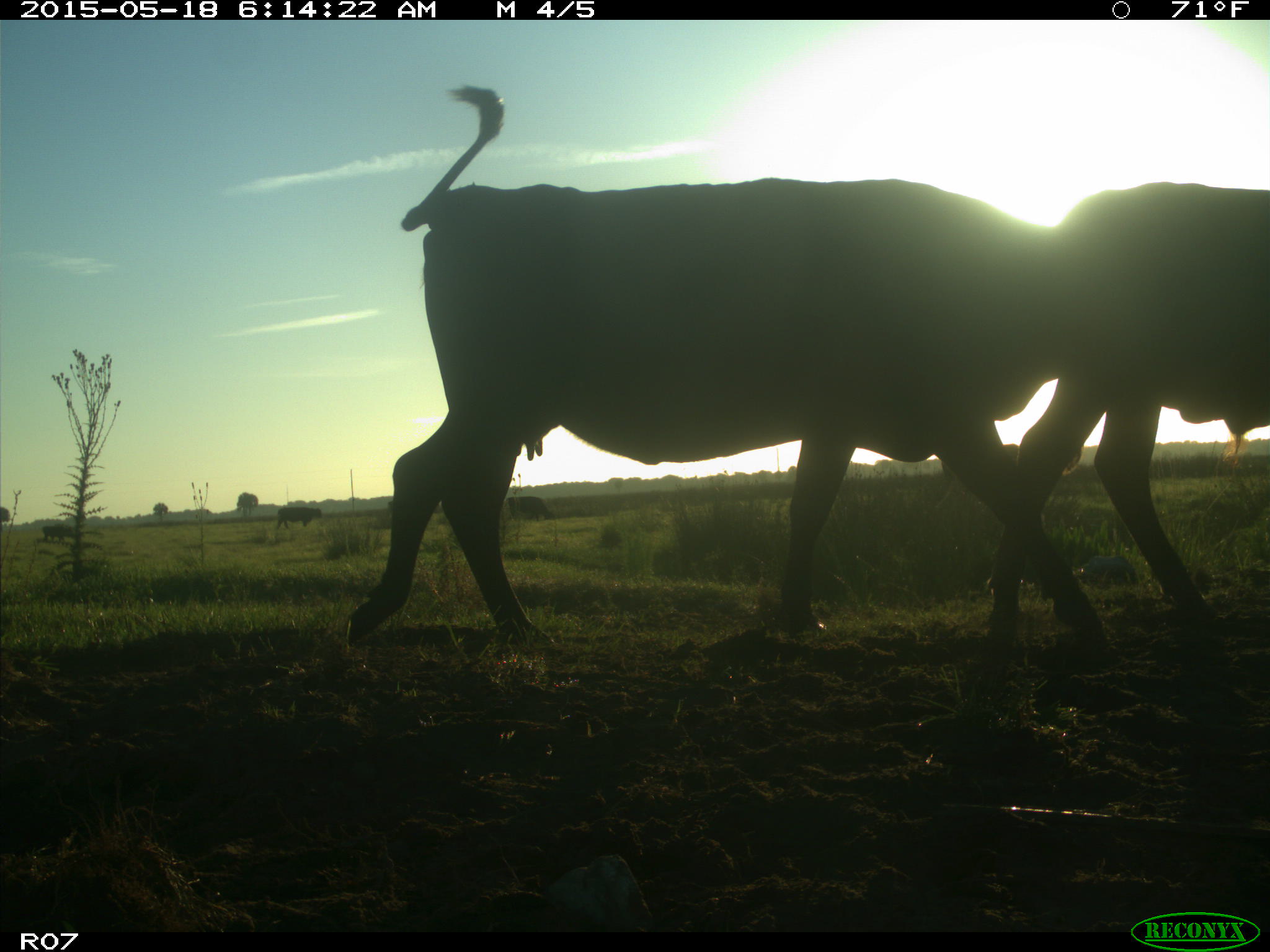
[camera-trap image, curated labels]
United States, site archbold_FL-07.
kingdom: Animalia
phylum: Chordata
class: Mammalia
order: Artiodactyla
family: Bovidae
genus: Bos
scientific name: Bos taurus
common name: domestic cow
Bos taurus (domestic cow).